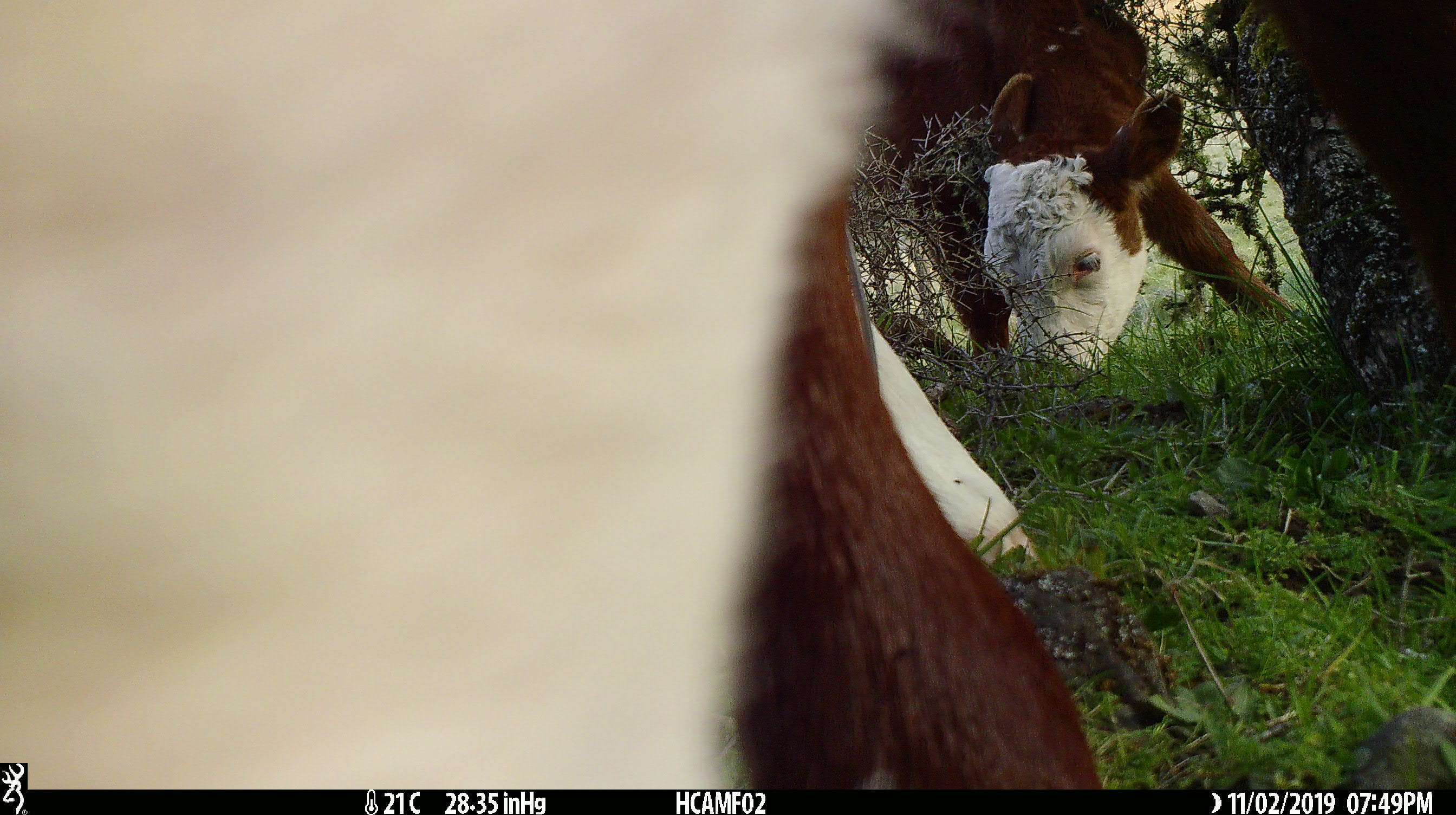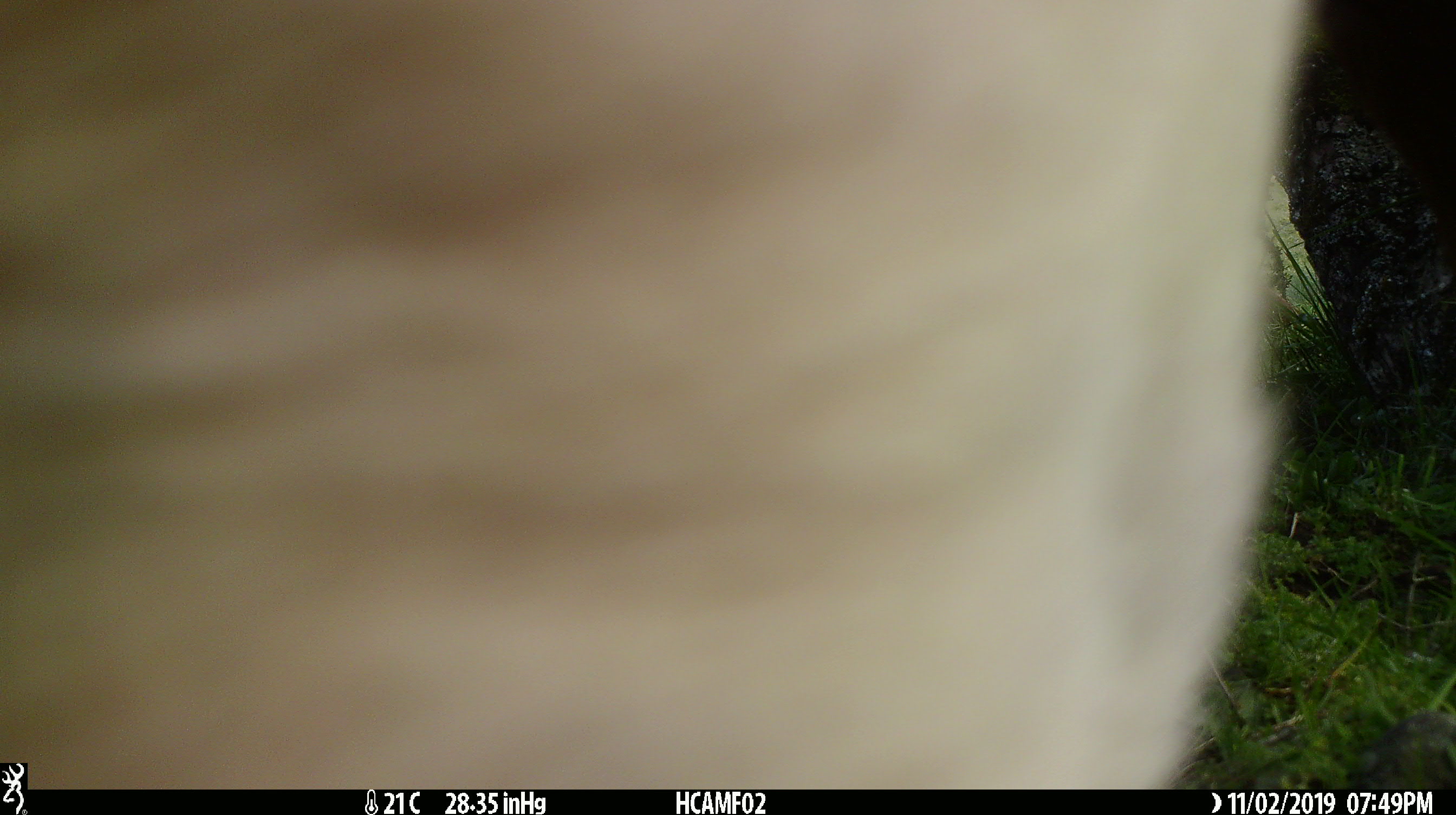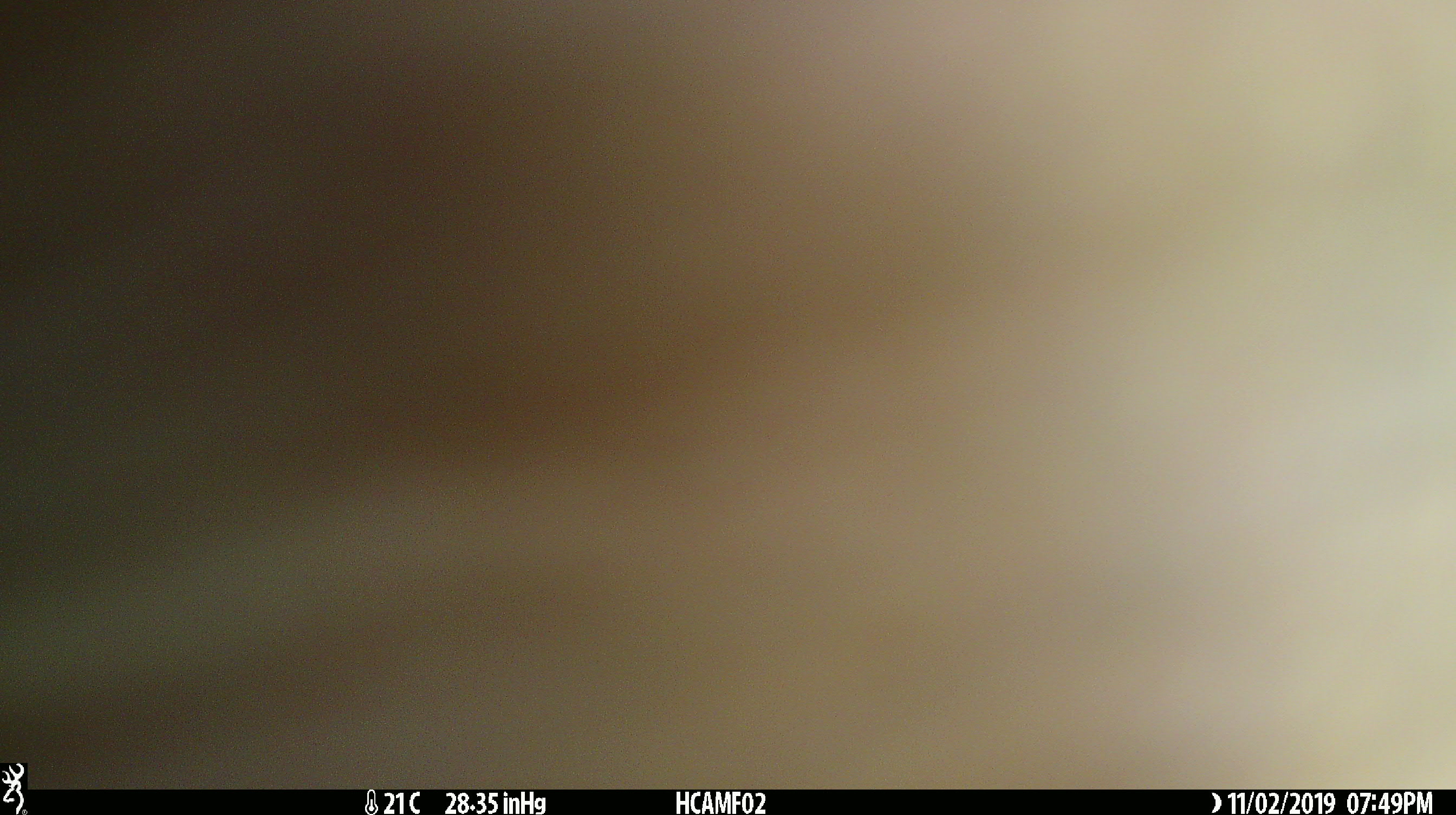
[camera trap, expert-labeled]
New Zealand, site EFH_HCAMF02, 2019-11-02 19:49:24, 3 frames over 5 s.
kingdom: Animalia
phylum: Chordata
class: Mammalia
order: Artiodactyla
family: Bovidae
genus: Bos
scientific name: Bos taurus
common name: domestic cow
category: cow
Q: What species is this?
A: Cow (domestic cow) (Bos taurus).